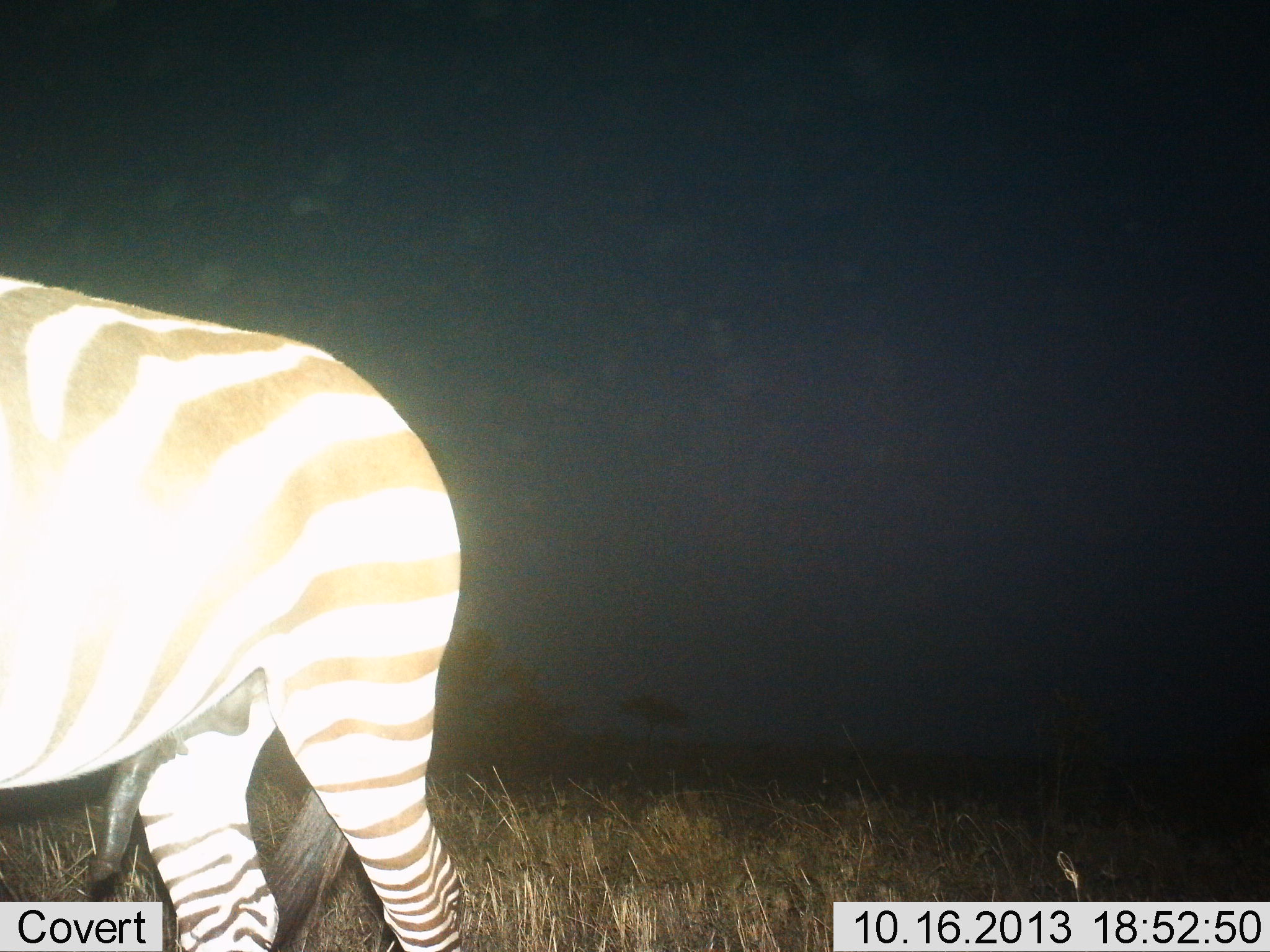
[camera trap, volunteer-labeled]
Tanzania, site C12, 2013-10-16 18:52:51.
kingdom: Animalia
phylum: Chordata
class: Mammalia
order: Perissodactyla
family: Equidae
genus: Equus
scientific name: Equus quagga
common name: plains zebra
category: zebra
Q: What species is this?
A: Zebra (plains zebra) (Equus quagga).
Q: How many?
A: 1.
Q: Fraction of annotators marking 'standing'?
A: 54%.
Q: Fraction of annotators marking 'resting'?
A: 4%.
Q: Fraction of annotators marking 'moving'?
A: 38%.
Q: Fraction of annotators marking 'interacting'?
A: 8%.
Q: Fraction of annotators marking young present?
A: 0%.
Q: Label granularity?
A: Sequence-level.